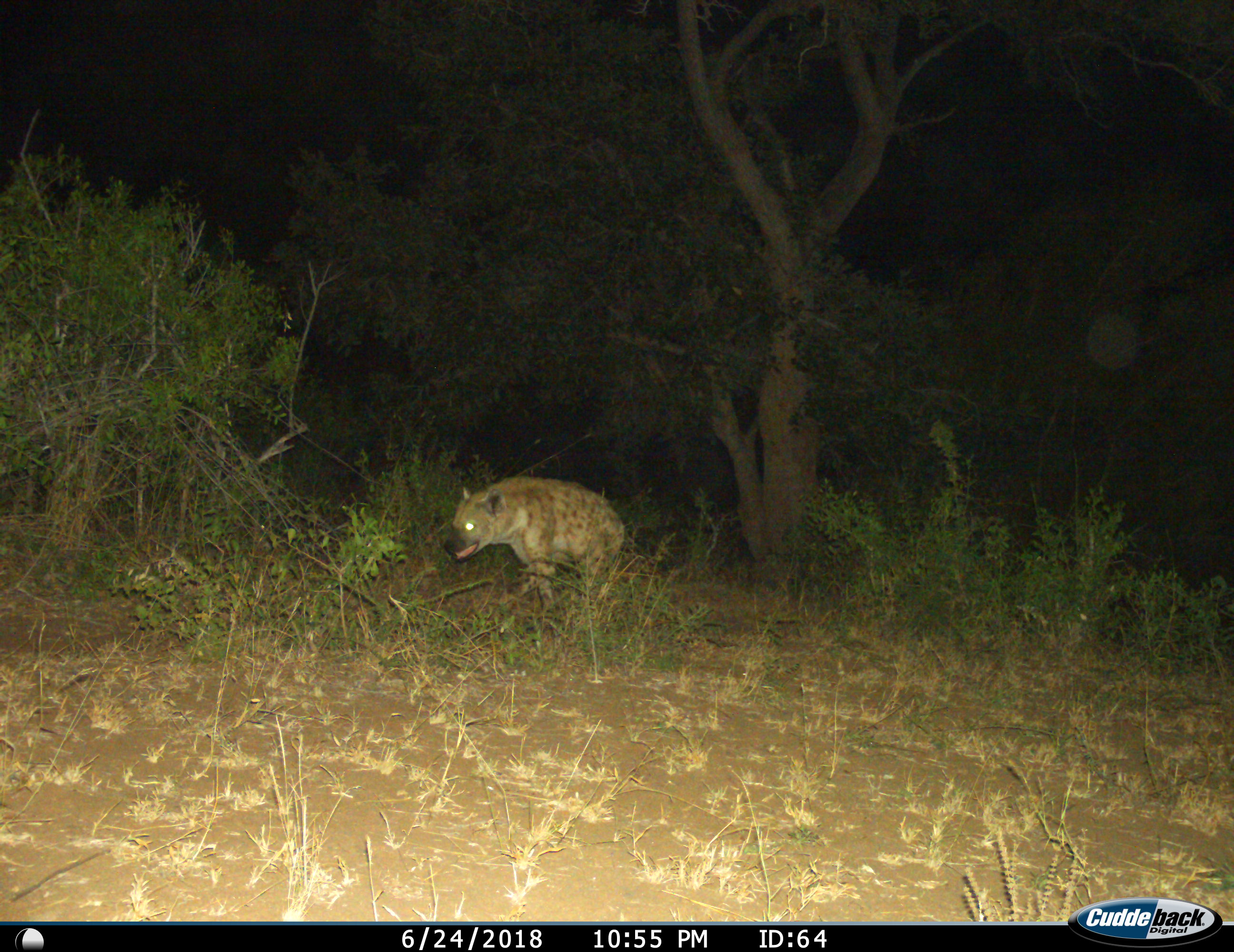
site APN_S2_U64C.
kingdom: Animalia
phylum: Chordata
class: Mammalia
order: Carnivora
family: Hyaenidae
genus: Crocuta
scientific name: Crocuta crocuta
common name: spotted hyena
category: hyenaspotted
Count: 1.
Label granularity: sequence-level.